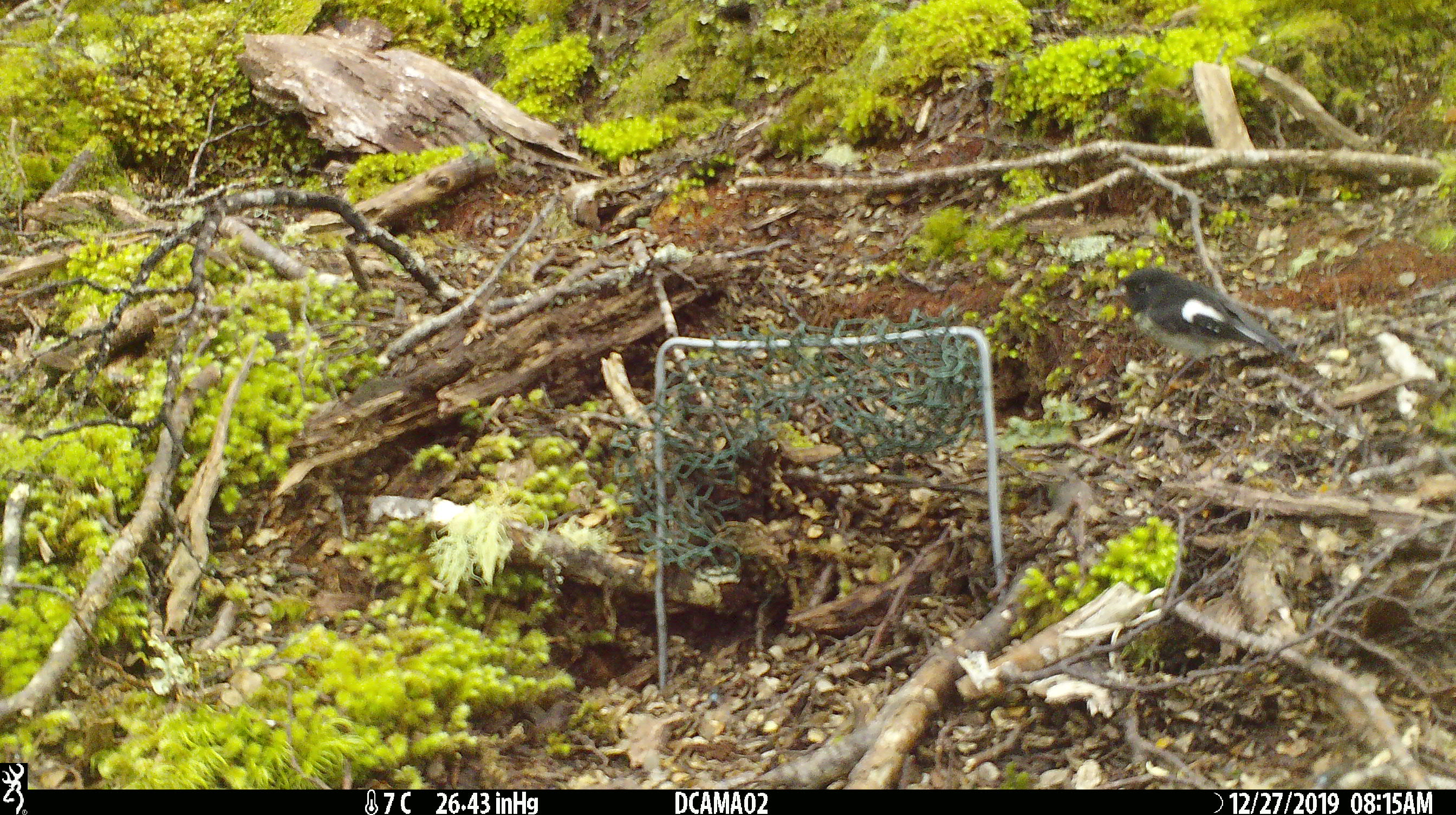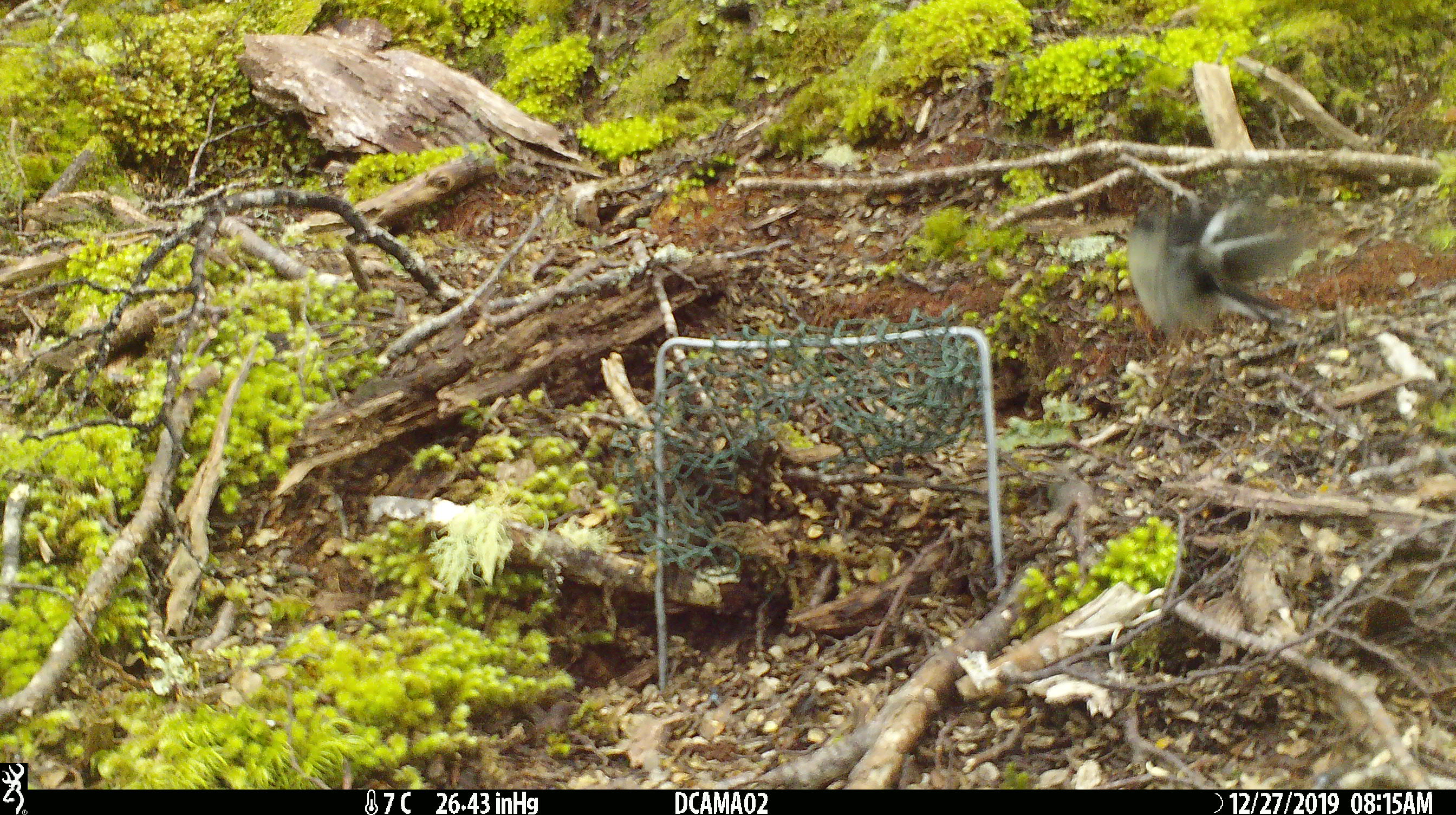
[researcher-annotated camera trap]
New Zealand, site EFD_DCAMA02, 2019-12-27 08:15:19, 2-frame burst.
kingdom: Animalia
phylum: Chordata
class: Aves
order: Passeriformes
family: Petroicidae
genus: Petroica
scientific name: Petroica macrocephala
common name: tomtit